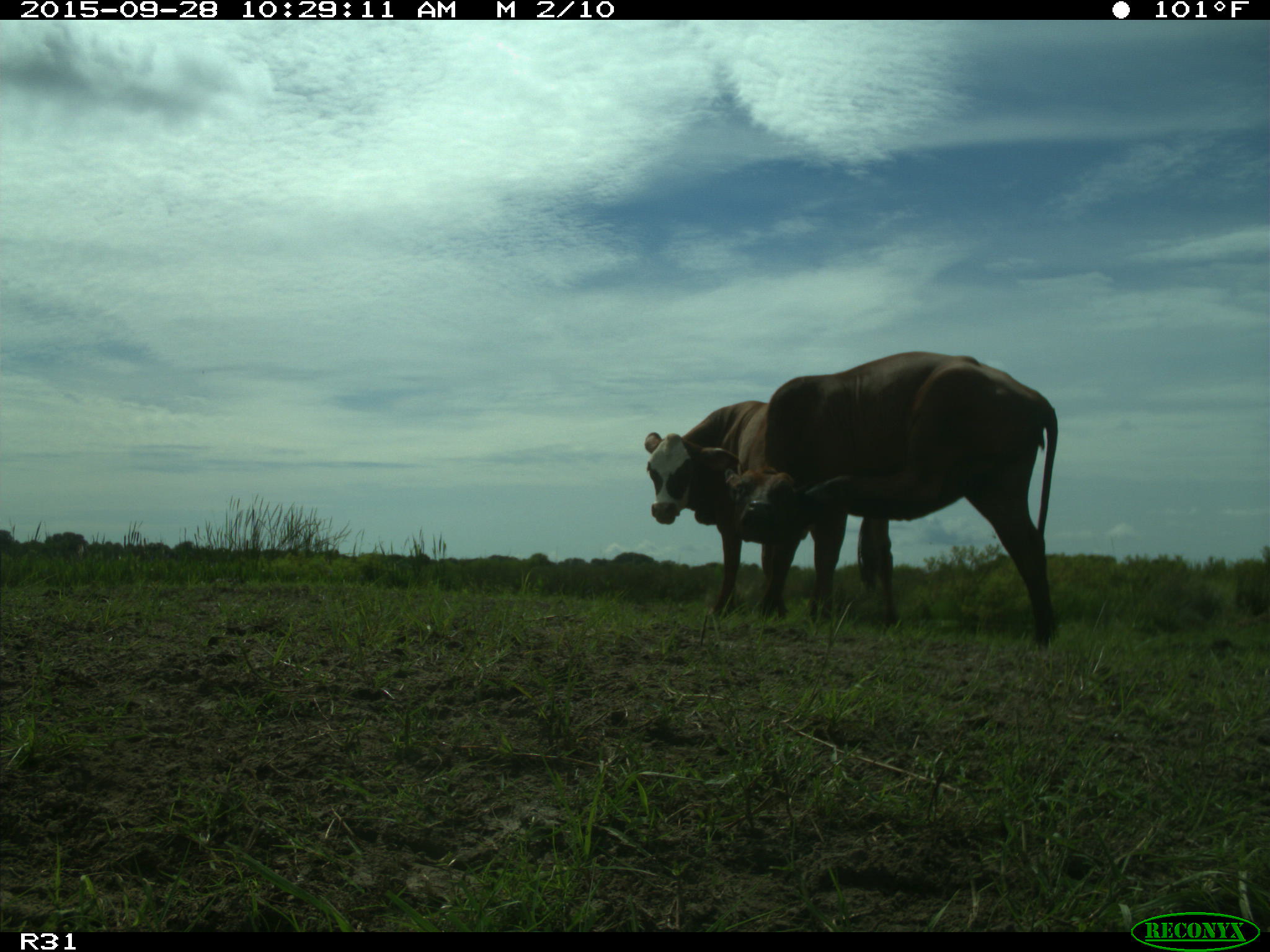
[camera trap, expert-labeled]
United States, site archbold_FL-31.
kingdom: Animalia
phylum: Chordata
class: Mammalia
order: Artiodactyla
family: Bovidae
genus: Bos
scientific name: Bos taurus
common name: domestic cow